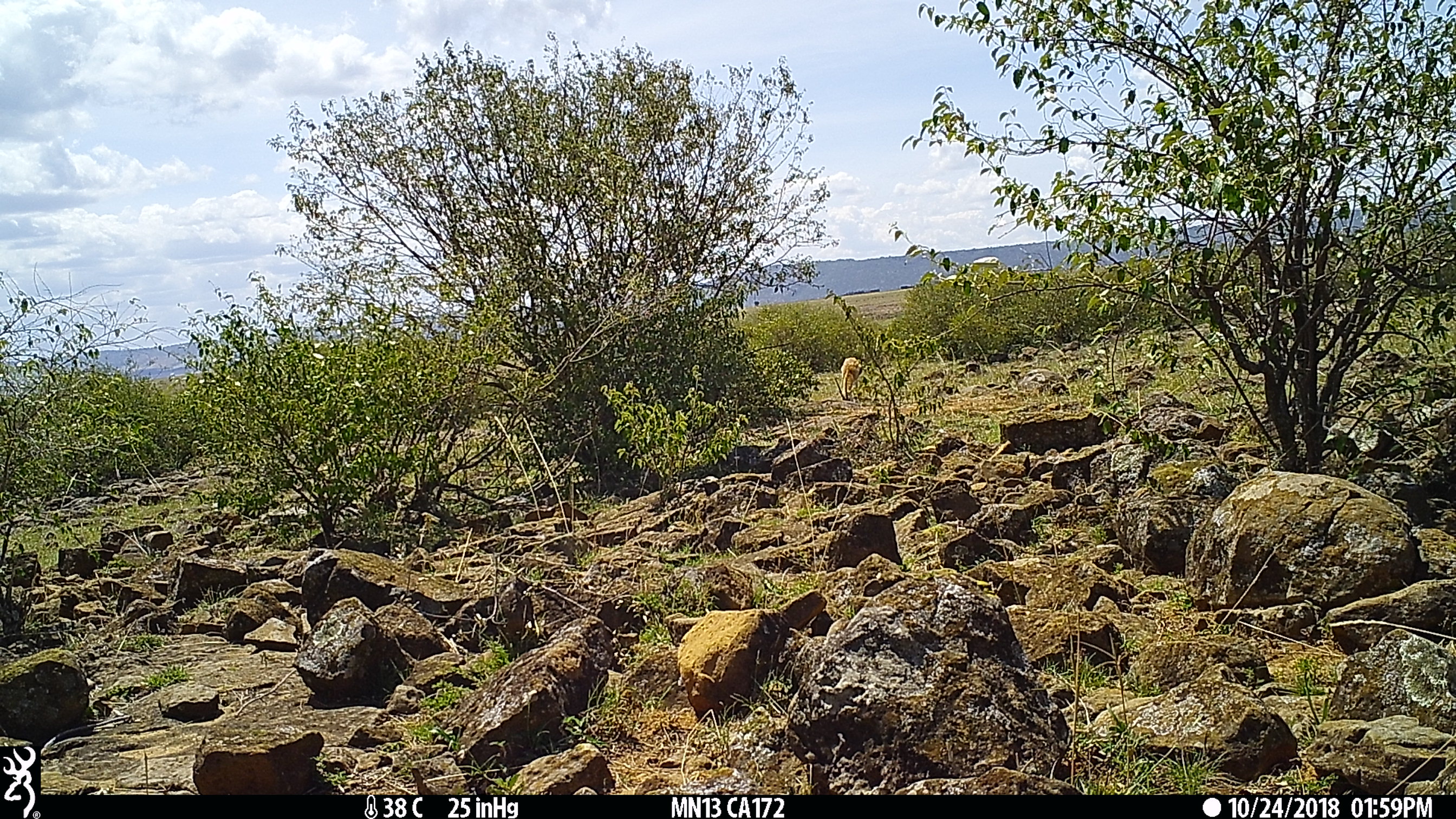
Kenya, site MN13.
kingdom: Animalia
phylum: Chordata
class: Mammalia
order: Artiodactyla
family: Bovidae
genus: Eudorcas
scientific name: Eudorcas thomsonii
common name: thomon's gazelle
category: gazelle thomsons